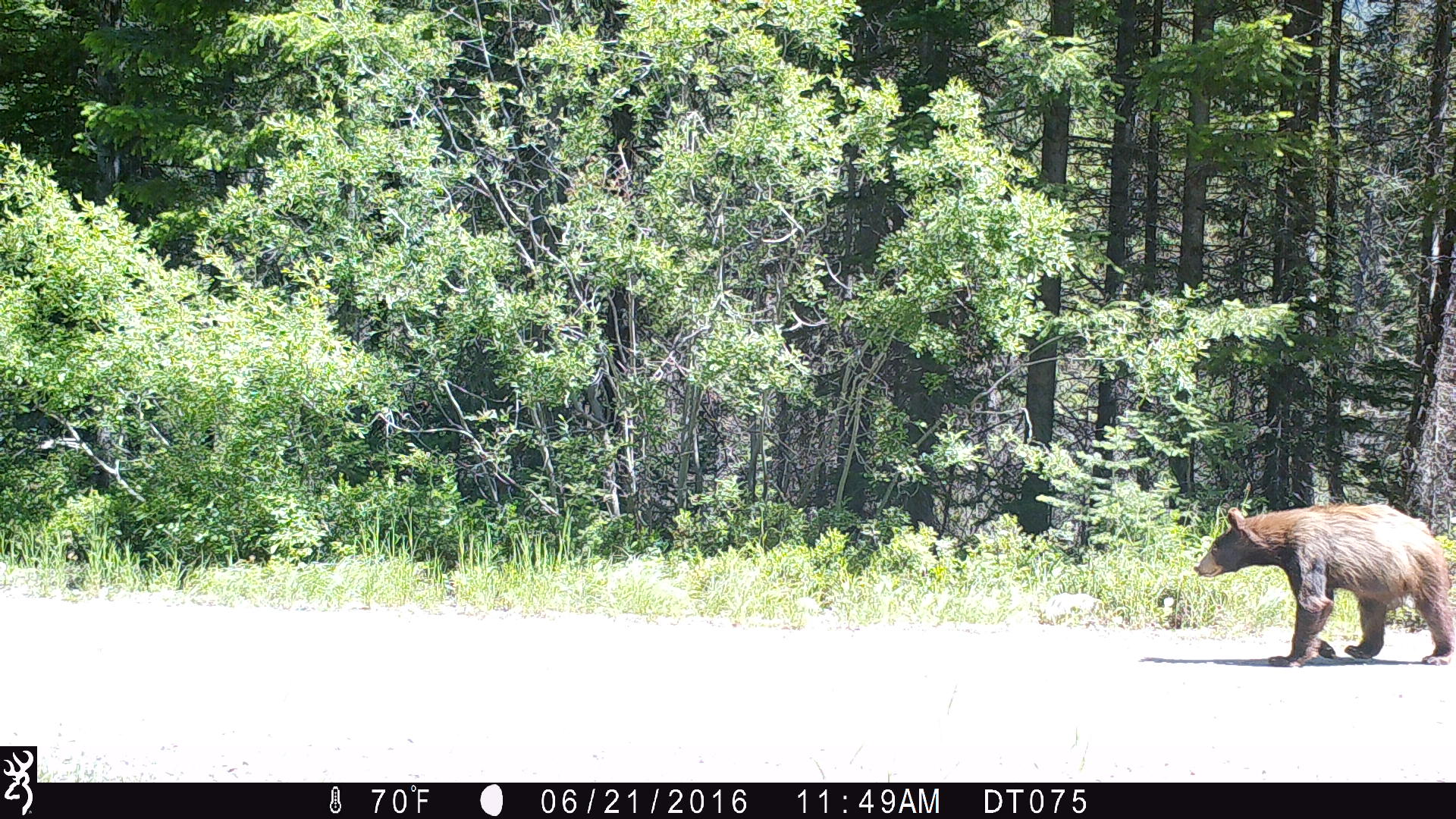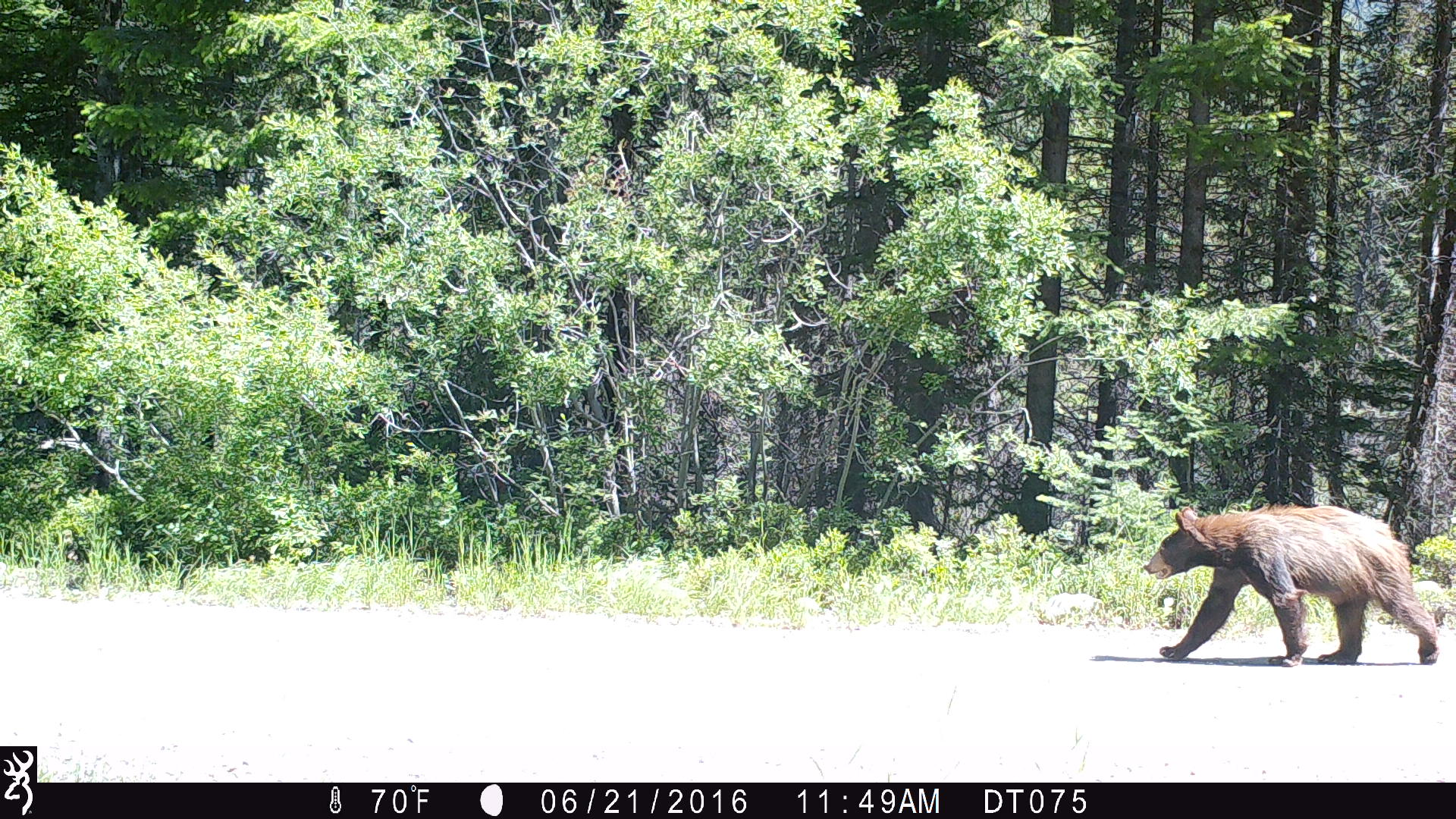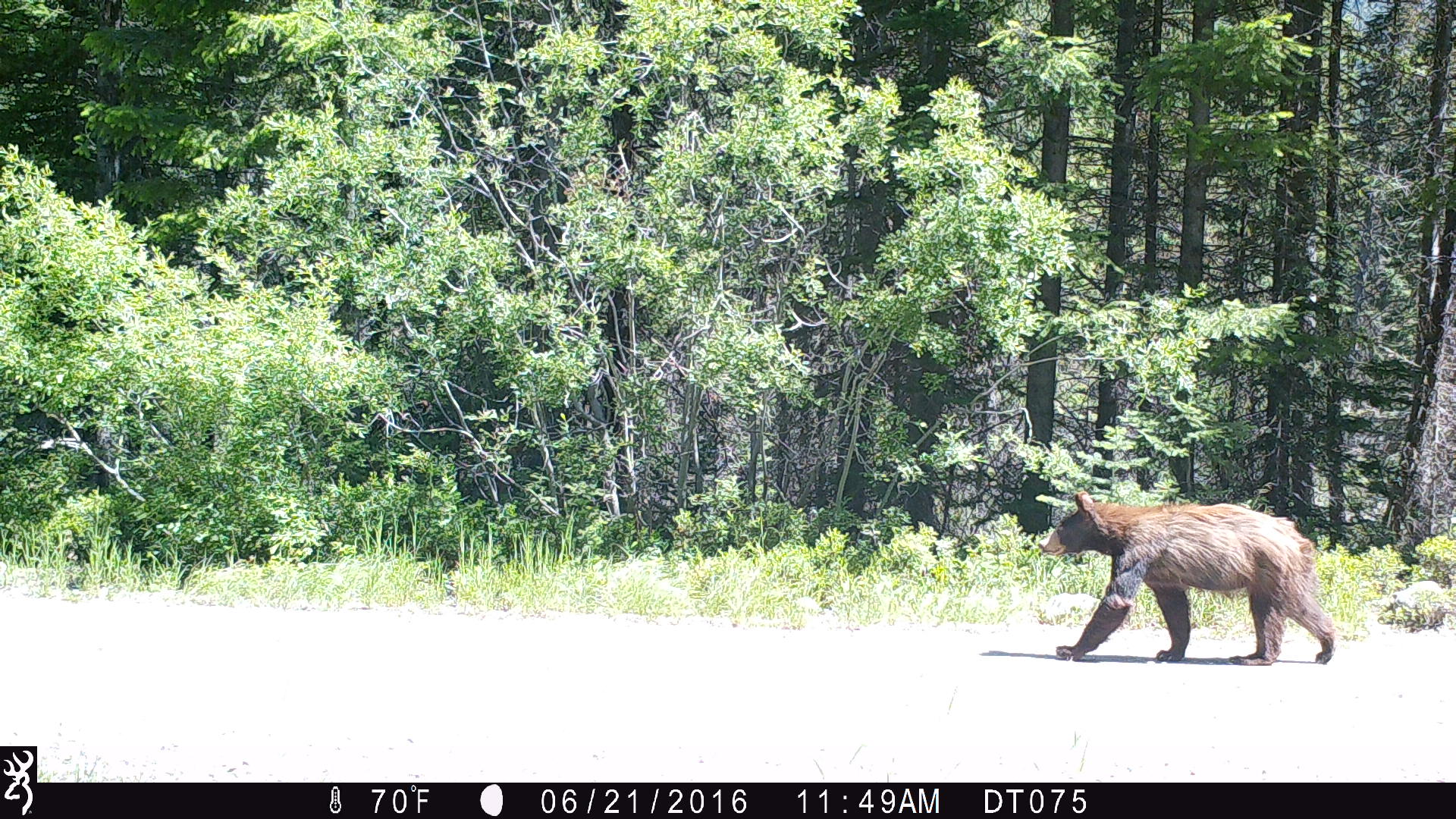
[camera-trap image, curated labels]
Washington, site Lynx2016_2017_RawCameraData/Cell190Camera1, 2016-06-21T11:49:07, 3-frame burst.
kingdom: Animalia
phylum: Chordata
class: Mammalia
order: Carnivora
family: Ursidae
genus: Ursus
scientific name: Ursus americanus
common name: american black bear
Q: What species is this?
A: Ursus americanus (american black bear).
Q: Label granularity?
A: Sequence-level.